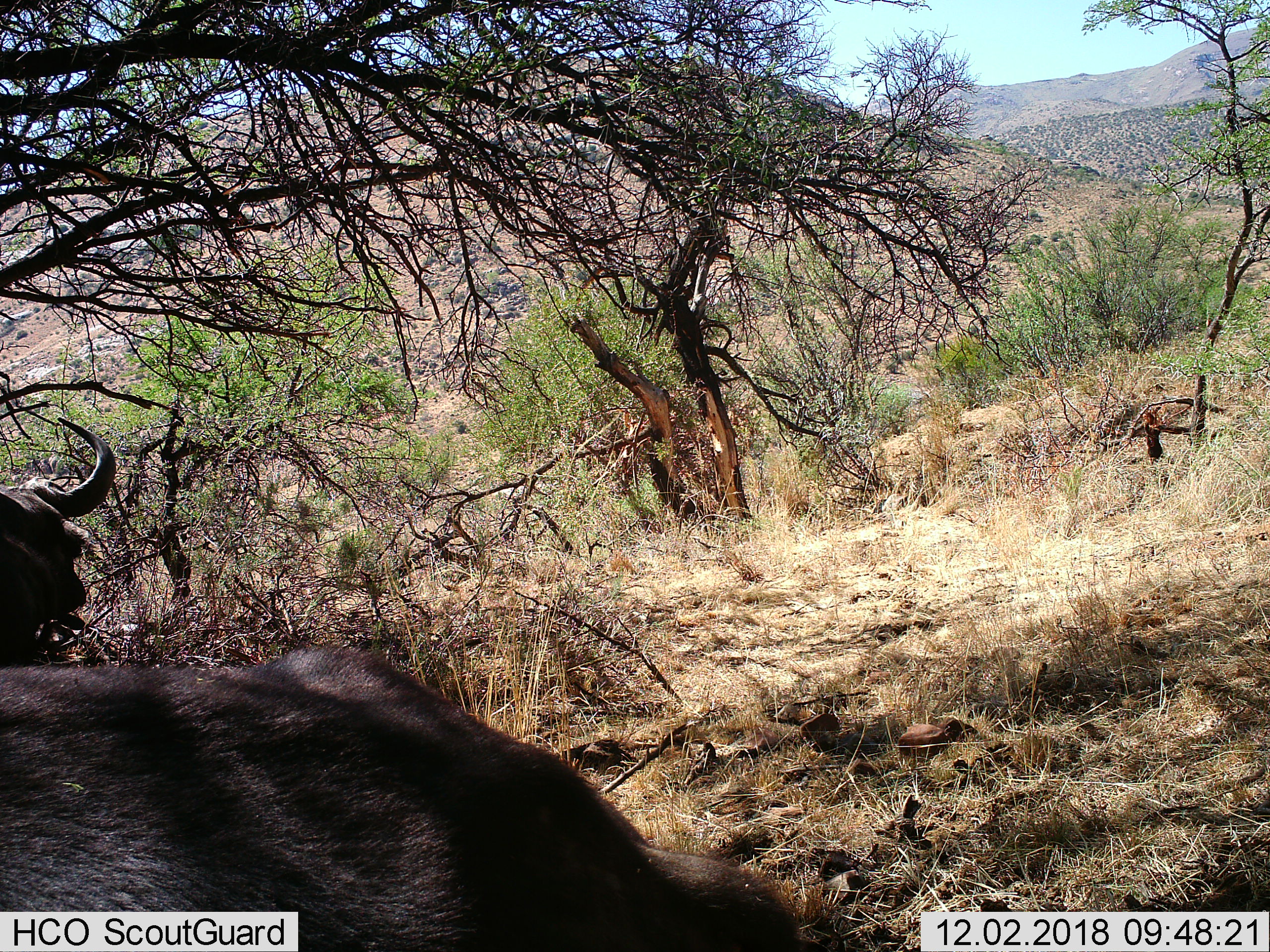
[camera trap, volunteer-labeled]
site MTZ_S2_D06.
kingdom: Animalia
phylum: Chordata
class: Mammalia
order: Artiodactyla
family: Bovidae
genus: Syncerus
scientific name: Syncerus caffer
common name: african buffalo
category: buffalo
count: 2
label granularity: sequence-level